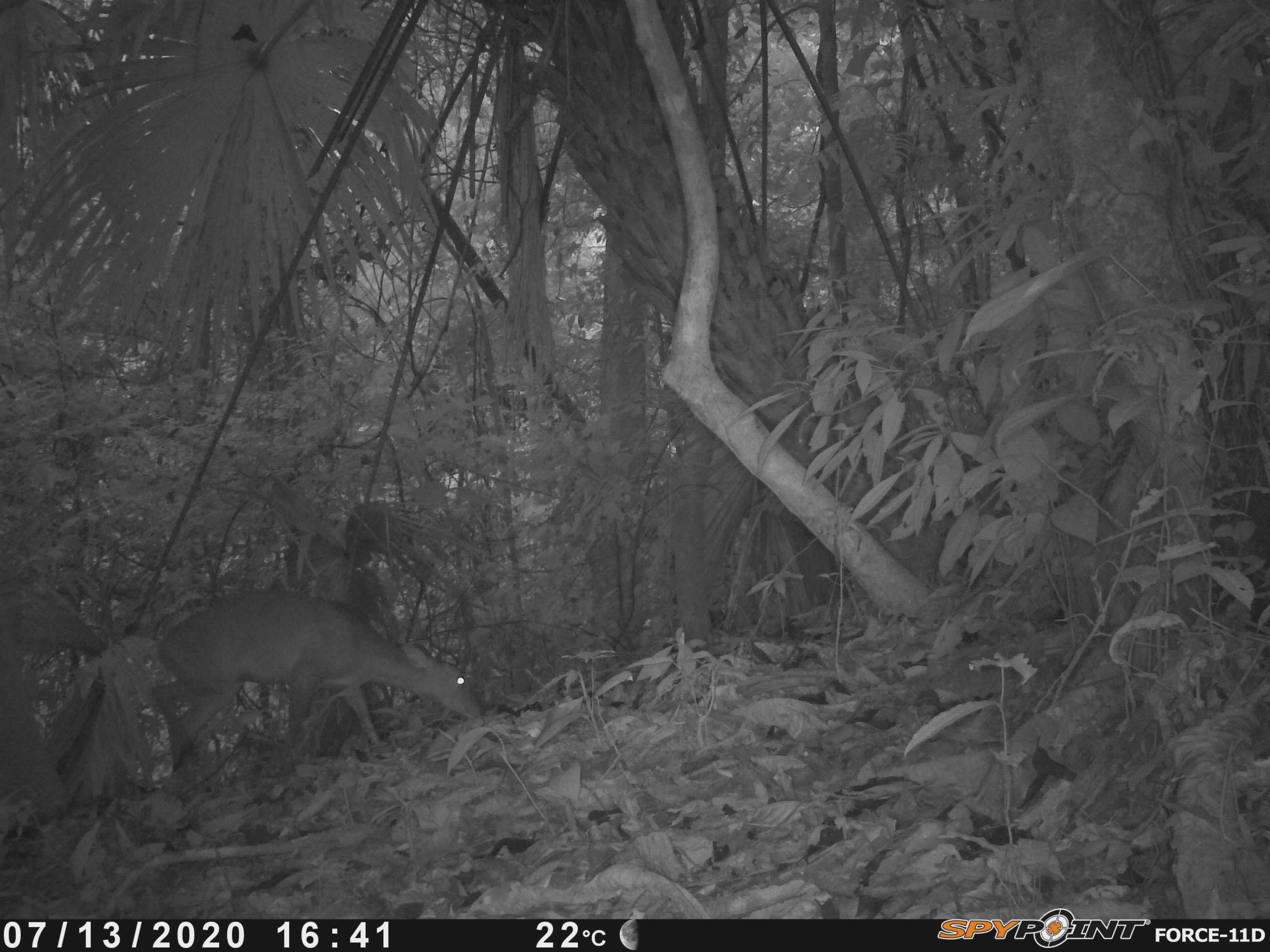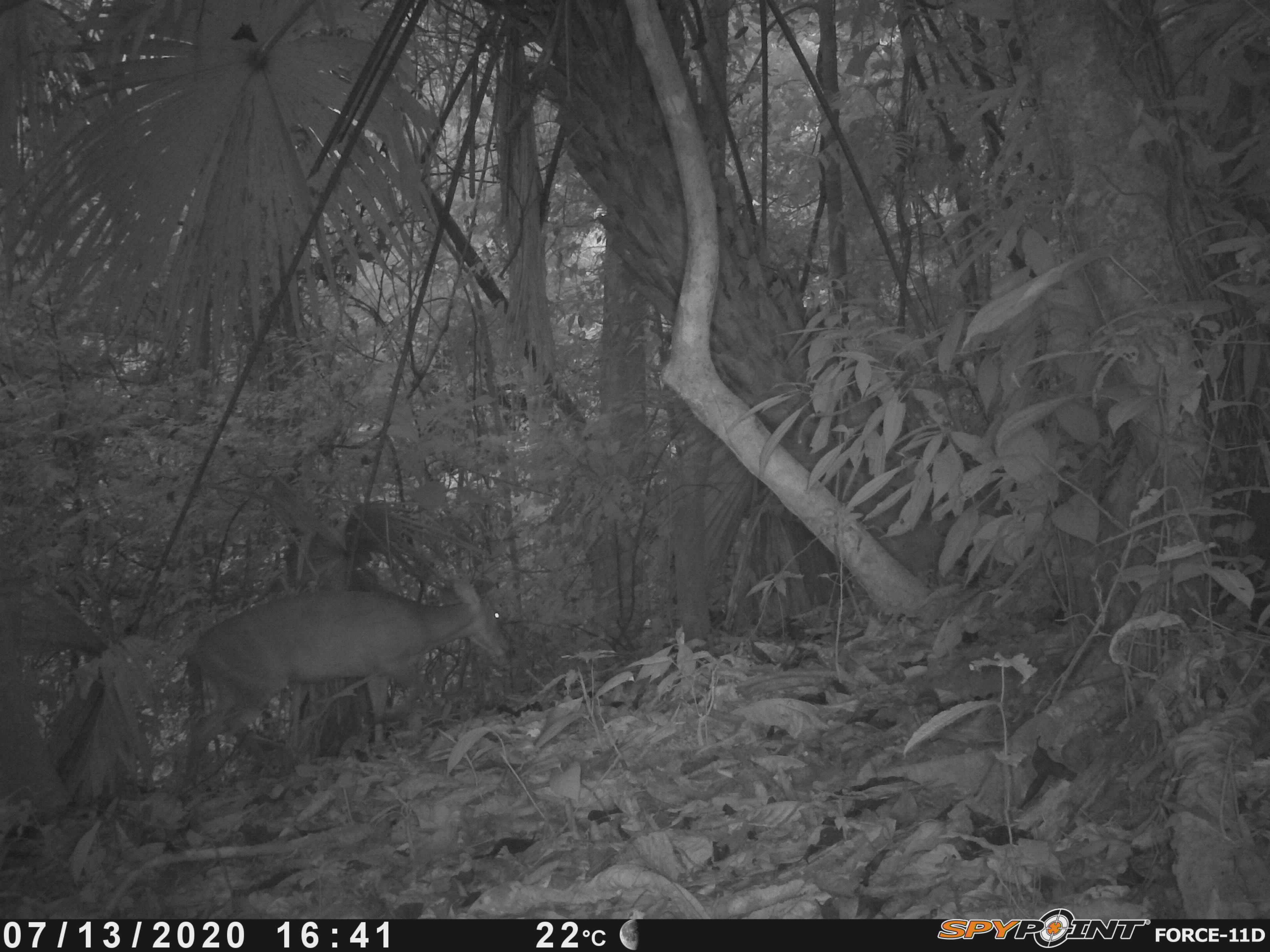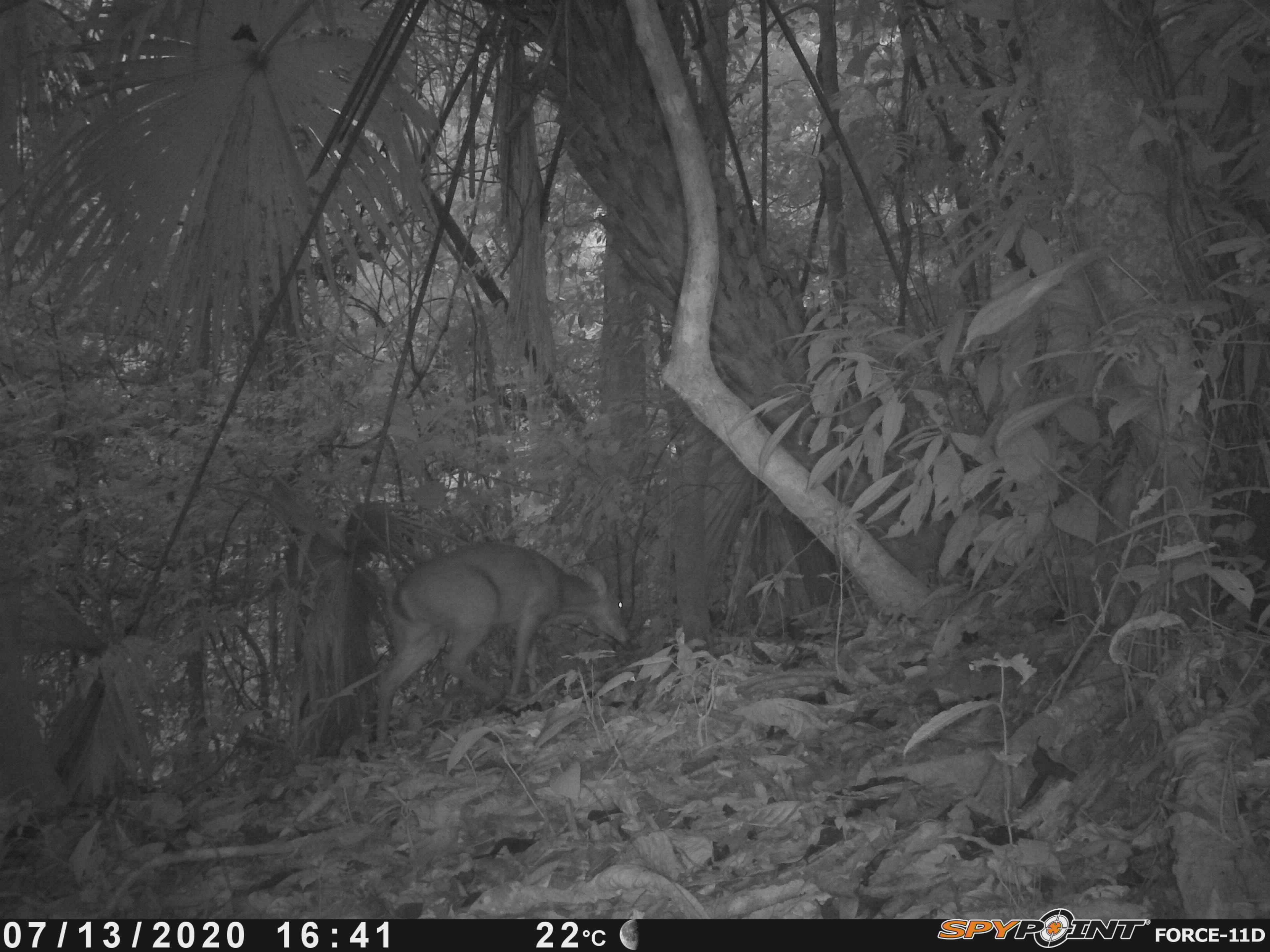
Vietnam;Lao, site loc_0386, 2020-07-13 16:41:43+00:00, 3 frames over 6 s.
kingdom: Animalia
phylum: Chordata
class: Mammalia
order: Artiodactyla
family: Cervidae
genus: Muntiacus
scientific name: Muntiacus vuquangensis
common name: large-antlered muntjac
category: large antlered muntjac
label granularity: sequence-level